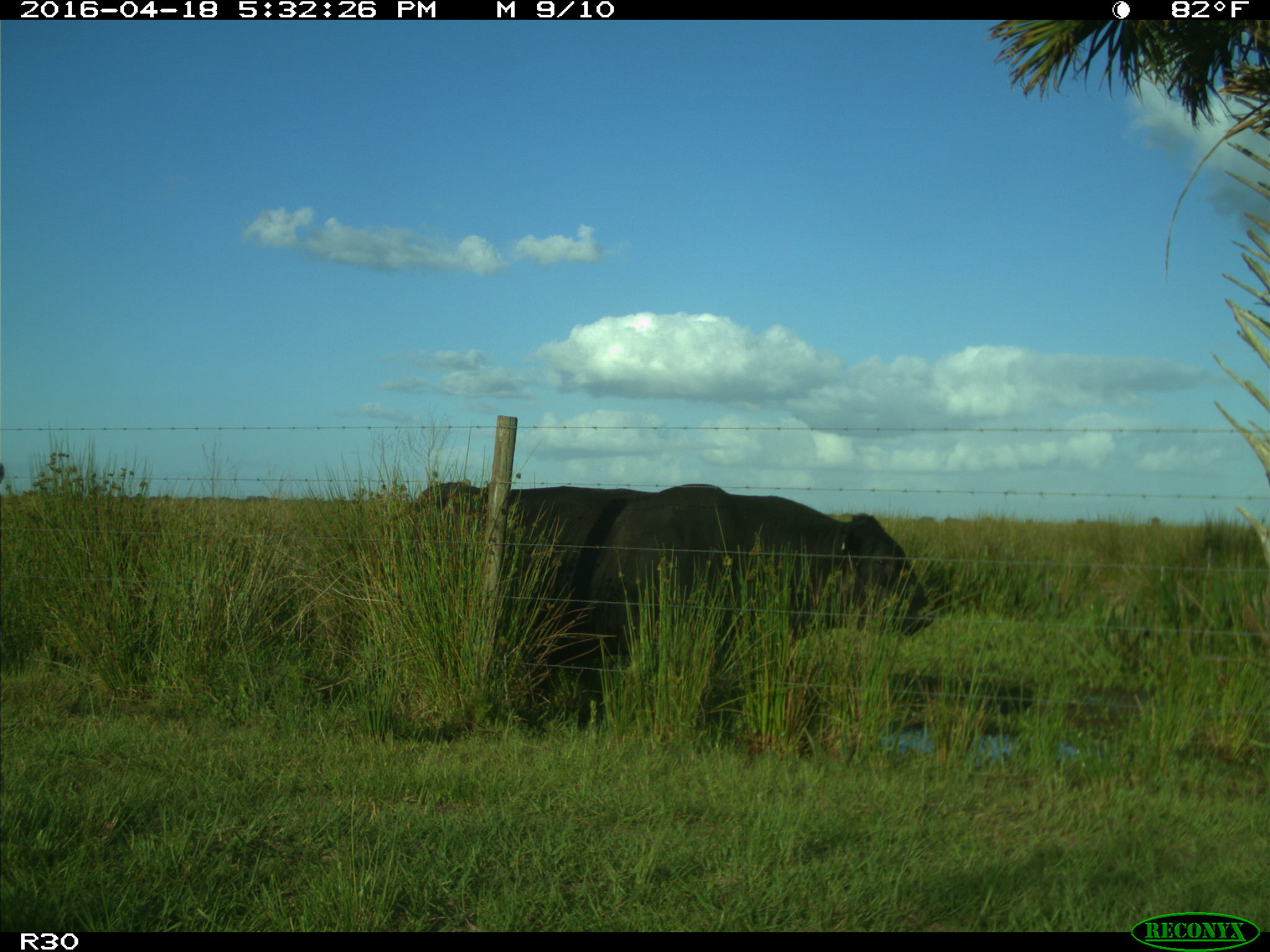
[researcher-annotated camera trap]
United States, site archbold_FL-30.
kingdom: Animalia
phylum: Chordata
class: Mammalia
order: Artiodactyla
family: Bovidae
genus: Bos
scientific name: Bos taurus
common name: domestic cow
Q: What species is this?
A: Bos taurus (domestic cow).